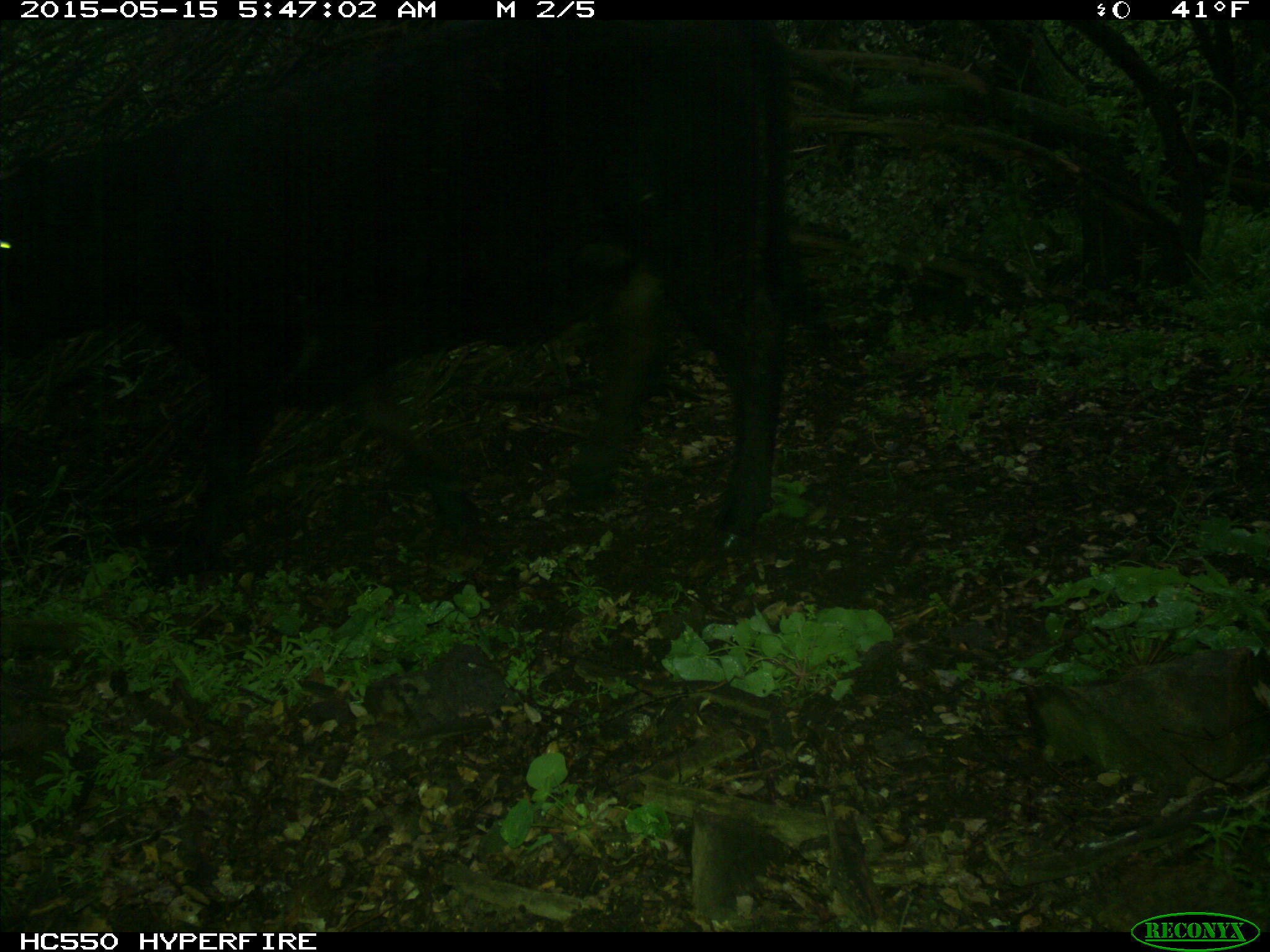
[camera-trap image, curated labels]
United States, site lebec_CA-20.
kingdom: Animalia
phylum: Chordata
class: Mammalia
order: Artiodactyla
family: Bovidae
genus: Bos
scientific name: Bos taurus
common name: domestic cow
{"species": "Bos taurus (domestic cow)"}